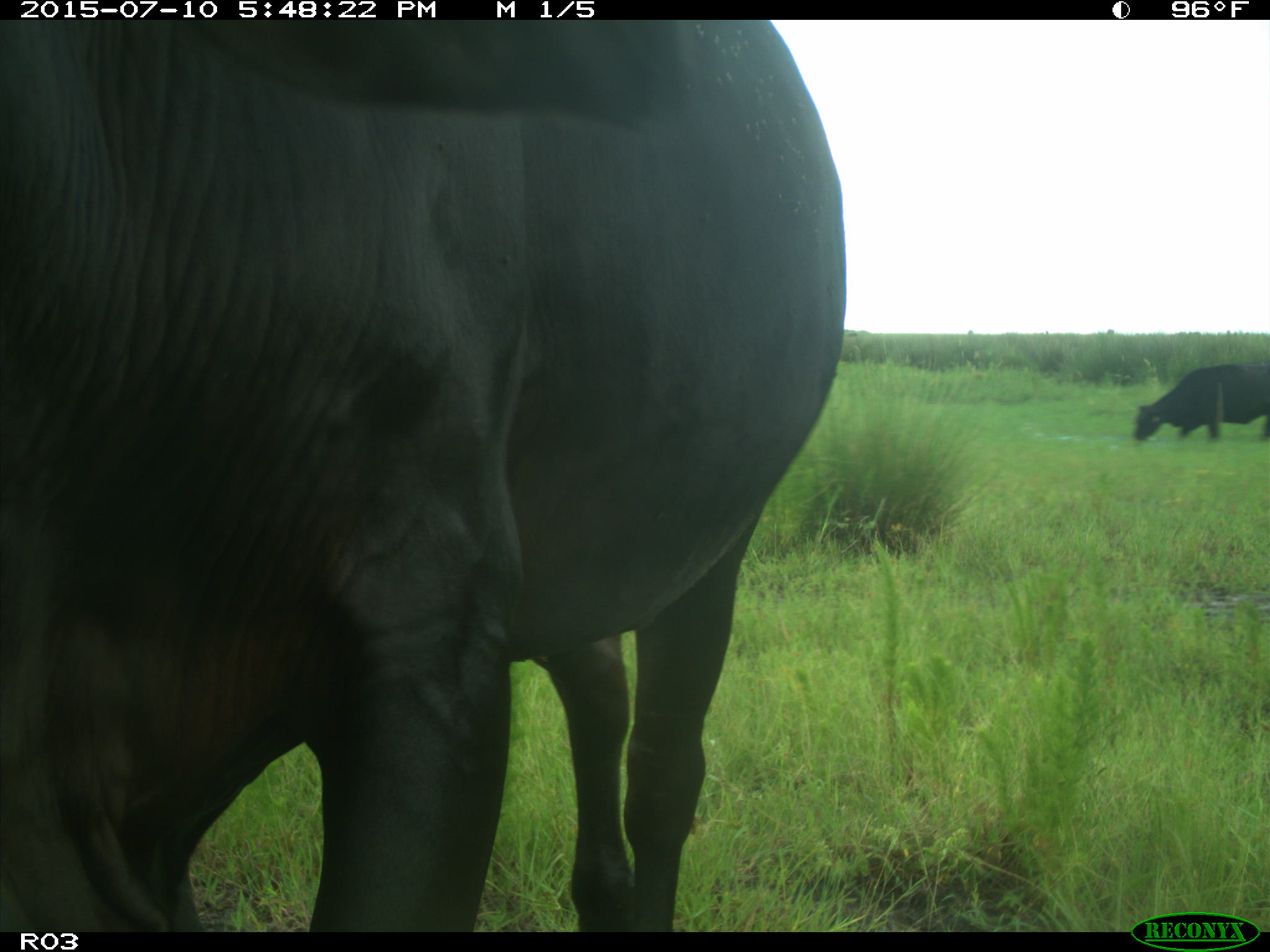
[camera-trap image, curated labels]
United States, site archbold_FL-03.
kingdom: Animalia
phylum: Chordata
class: Mammalia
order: Artiodactyla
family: Bovidae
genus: Bos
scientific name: Bos taurus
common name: domestic cow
Bos taurus (domestic cow).